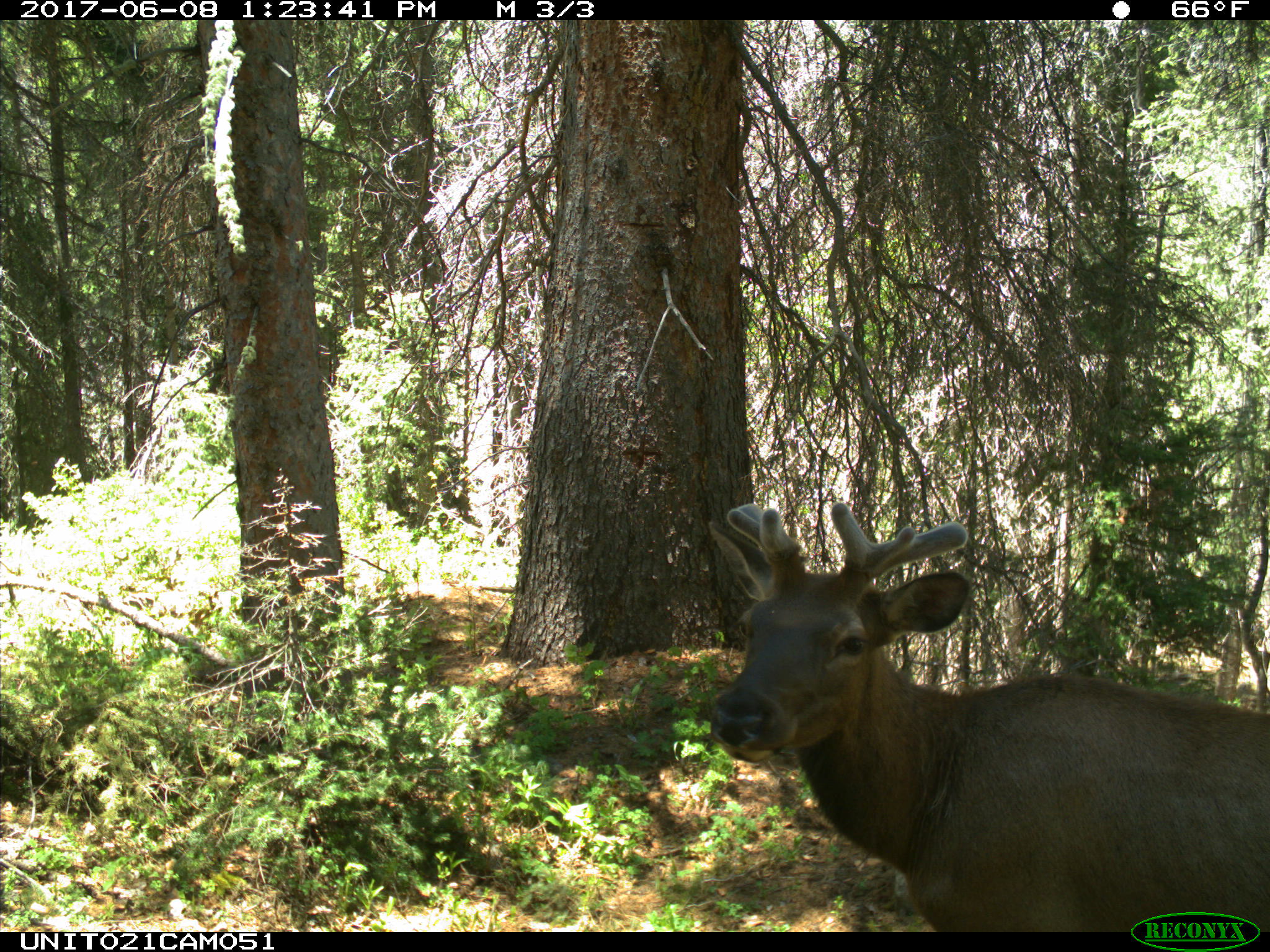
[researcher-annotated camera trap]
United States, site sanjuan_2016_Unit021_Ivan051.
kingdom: Animalia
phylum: Chordata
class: Mammalia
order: Artiodactyla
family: Cervidae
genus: Cervus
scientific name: Cervus elaphus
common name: red deer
Cervus elaphus (red deer).